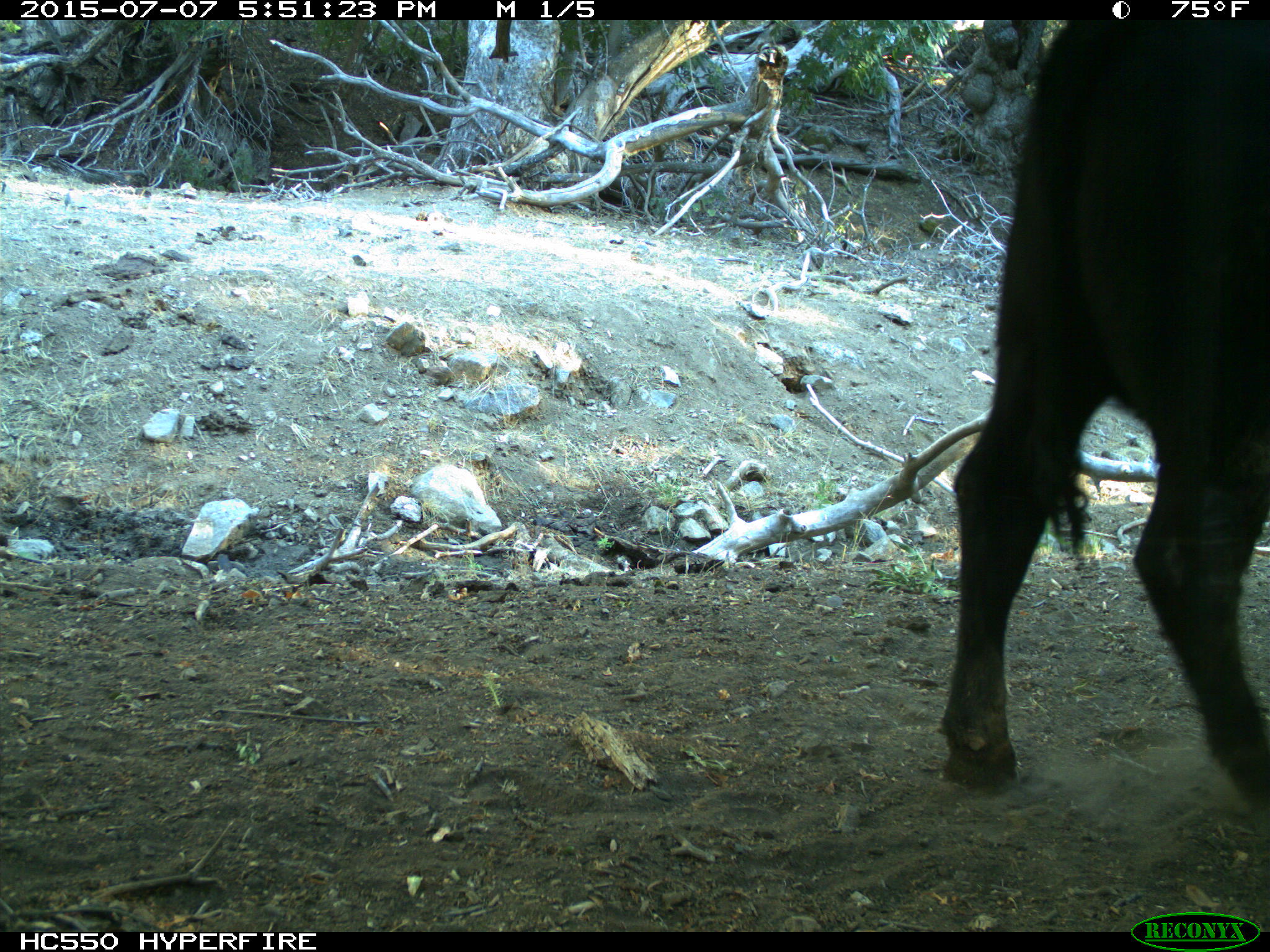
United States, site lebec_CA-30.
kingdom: Animalia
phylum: Chordata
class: Mammalia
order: Artiodactyla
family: Bovidae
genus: Bos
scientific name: Bos taurus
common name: domestic cow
Bos taurus (domestic cow).